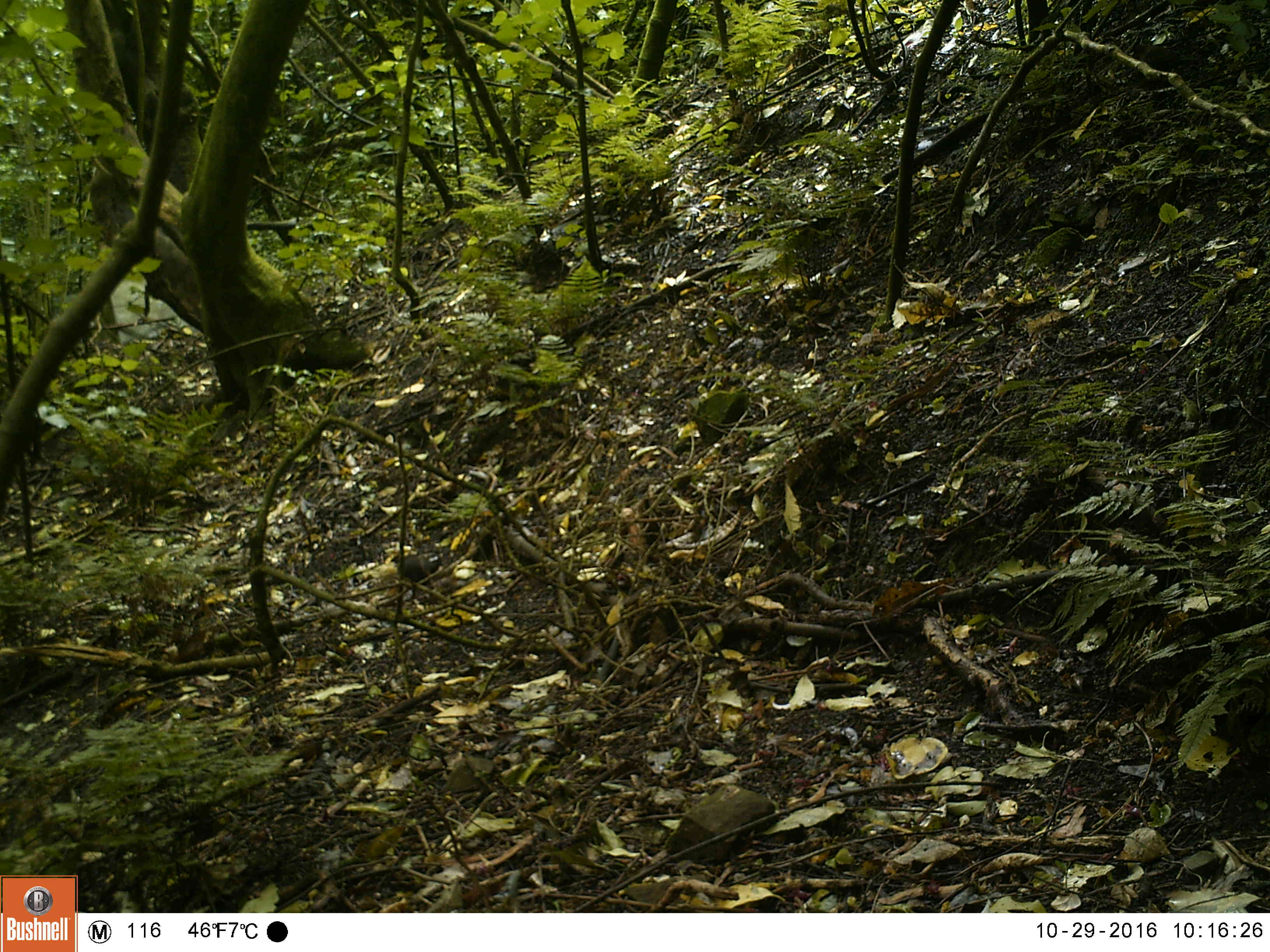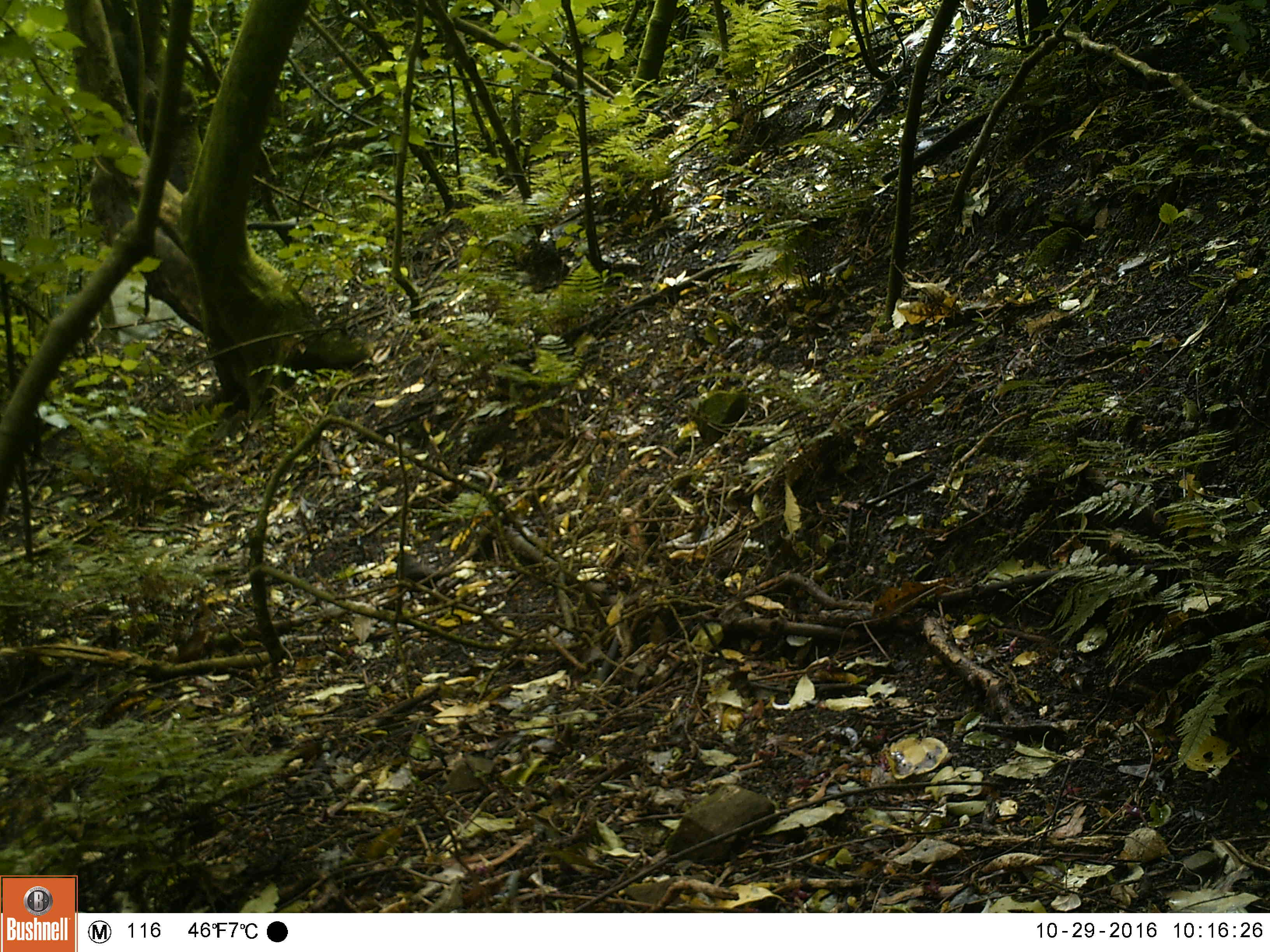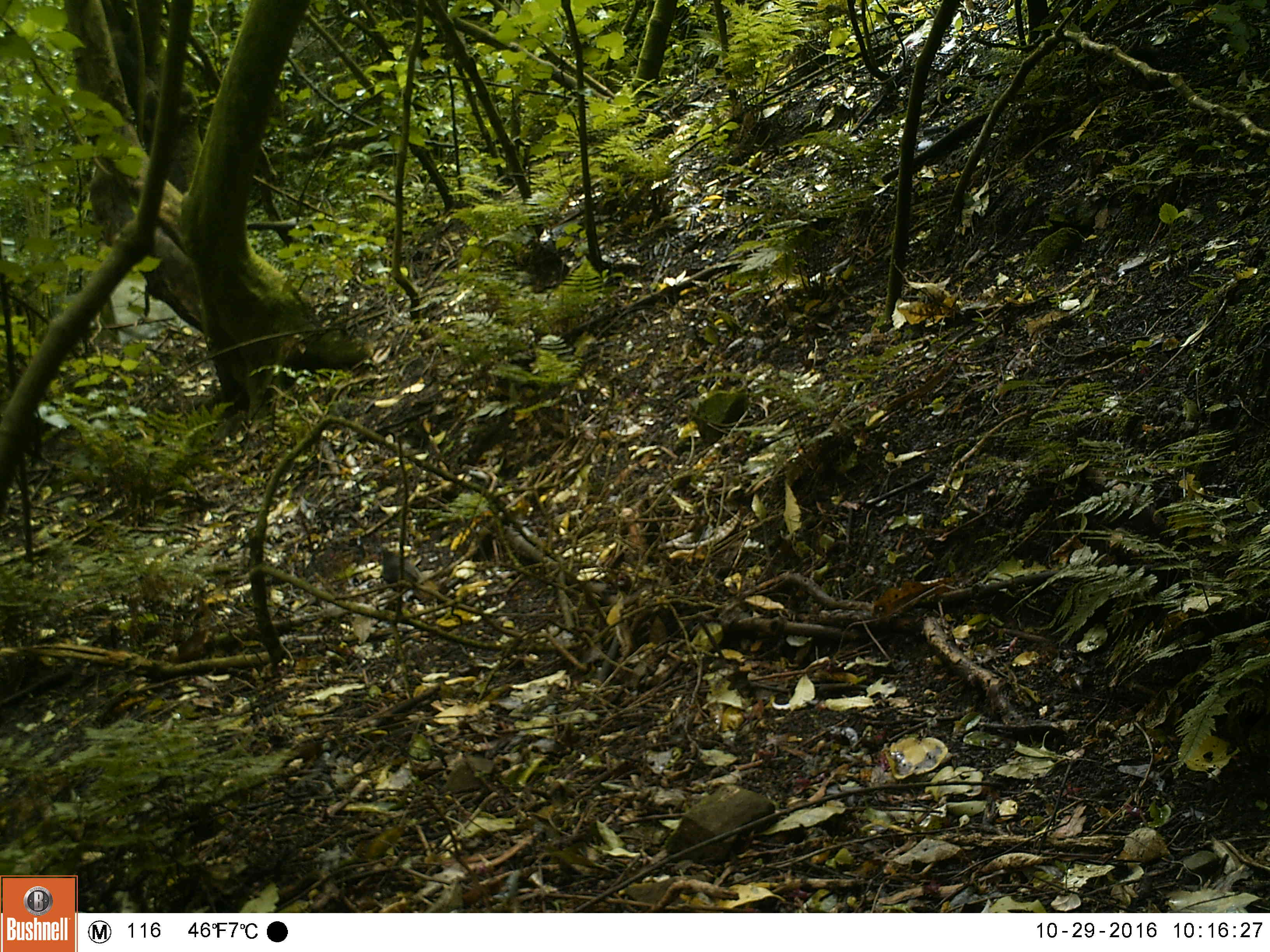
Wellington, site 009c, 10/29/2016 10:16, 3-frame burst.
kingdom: Animalia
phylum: Chordata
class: Aves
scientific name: Aves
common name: bird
Bird (Aves).